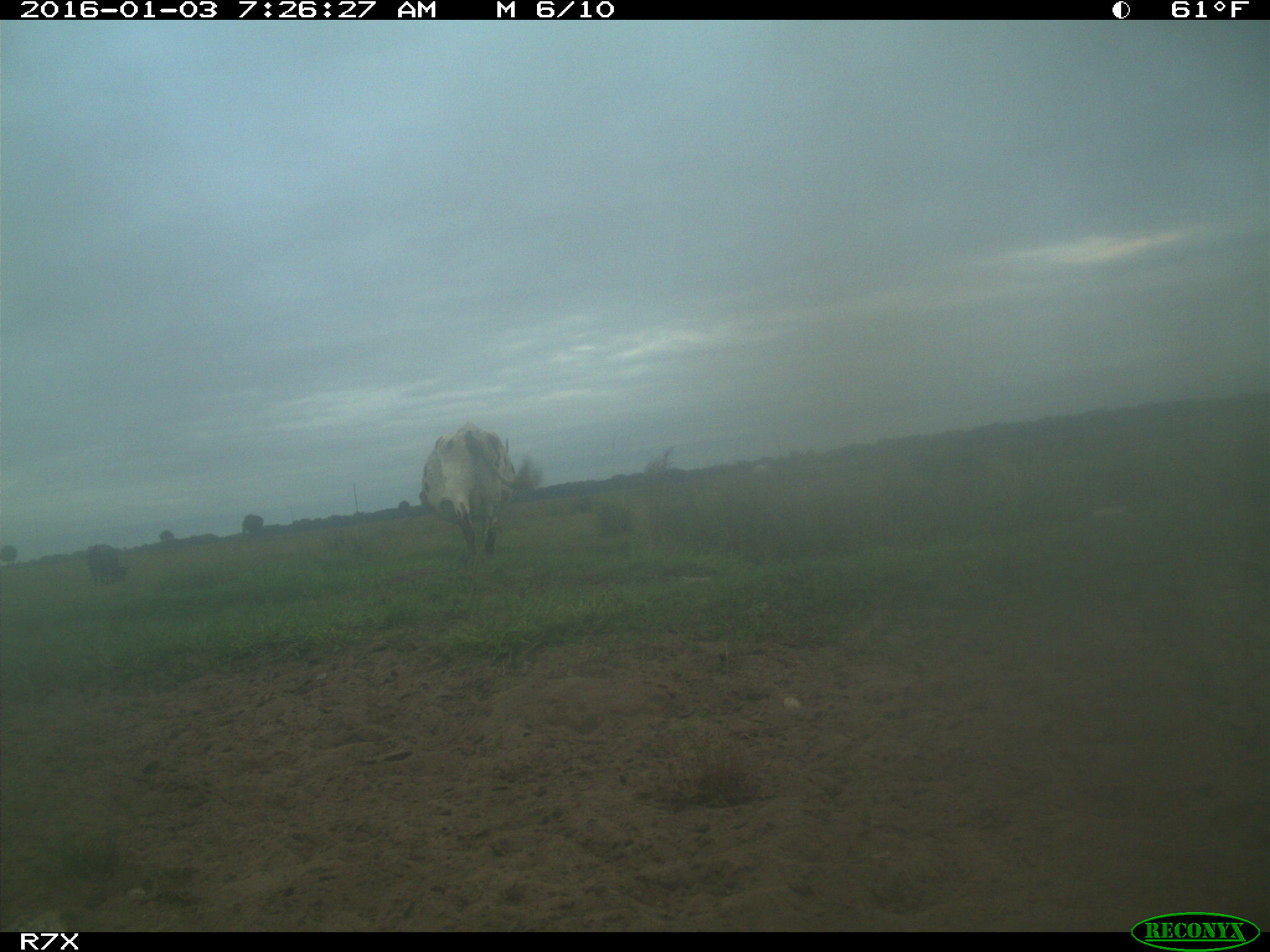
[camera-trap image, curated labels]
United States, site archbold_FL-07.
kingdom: Animalia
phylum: Chordata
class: Mammalia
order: Artiodactyla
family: Bovidae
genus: Bos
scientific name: Bos taurus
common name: domestic cow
Bos taurus (domestic cow).